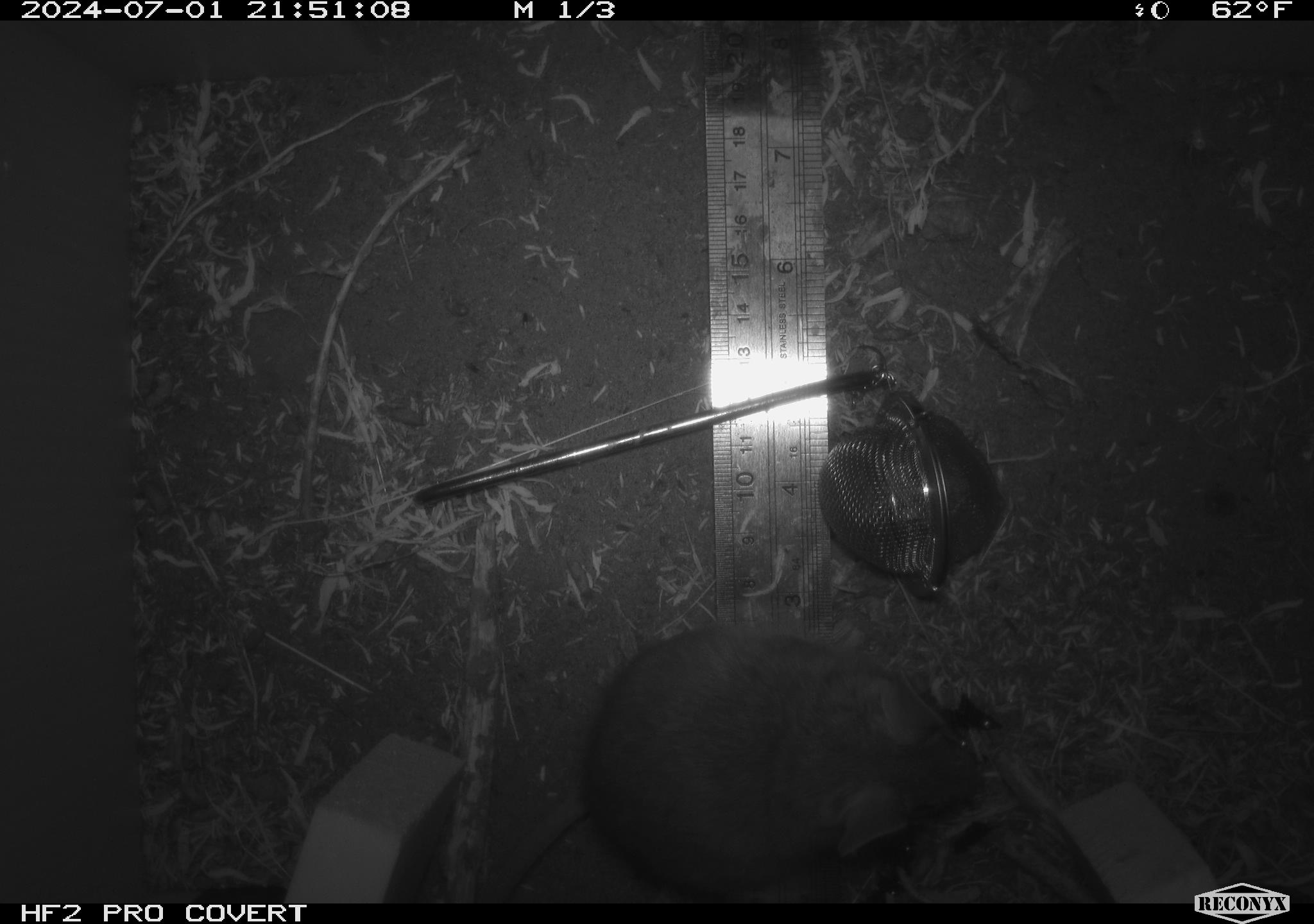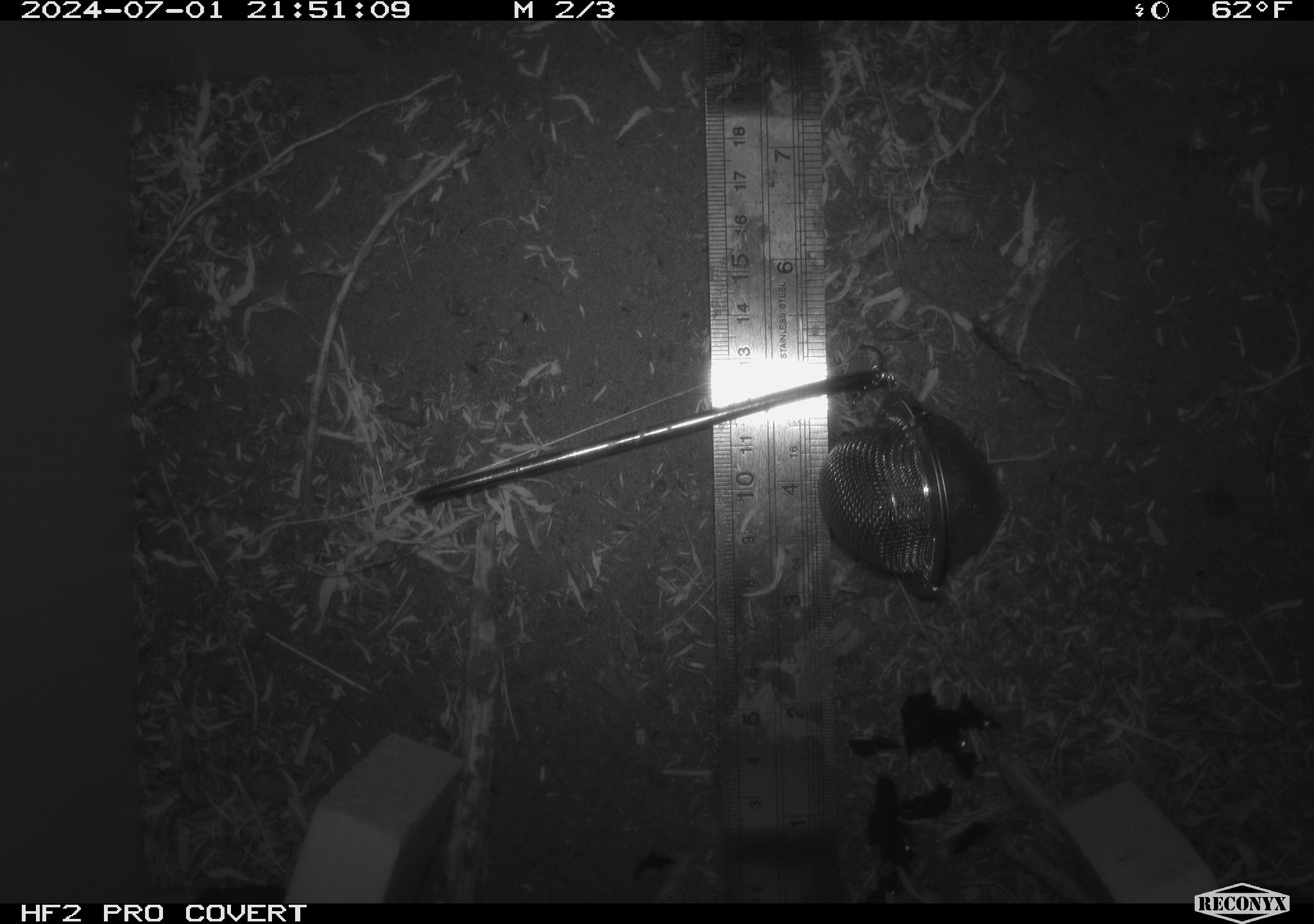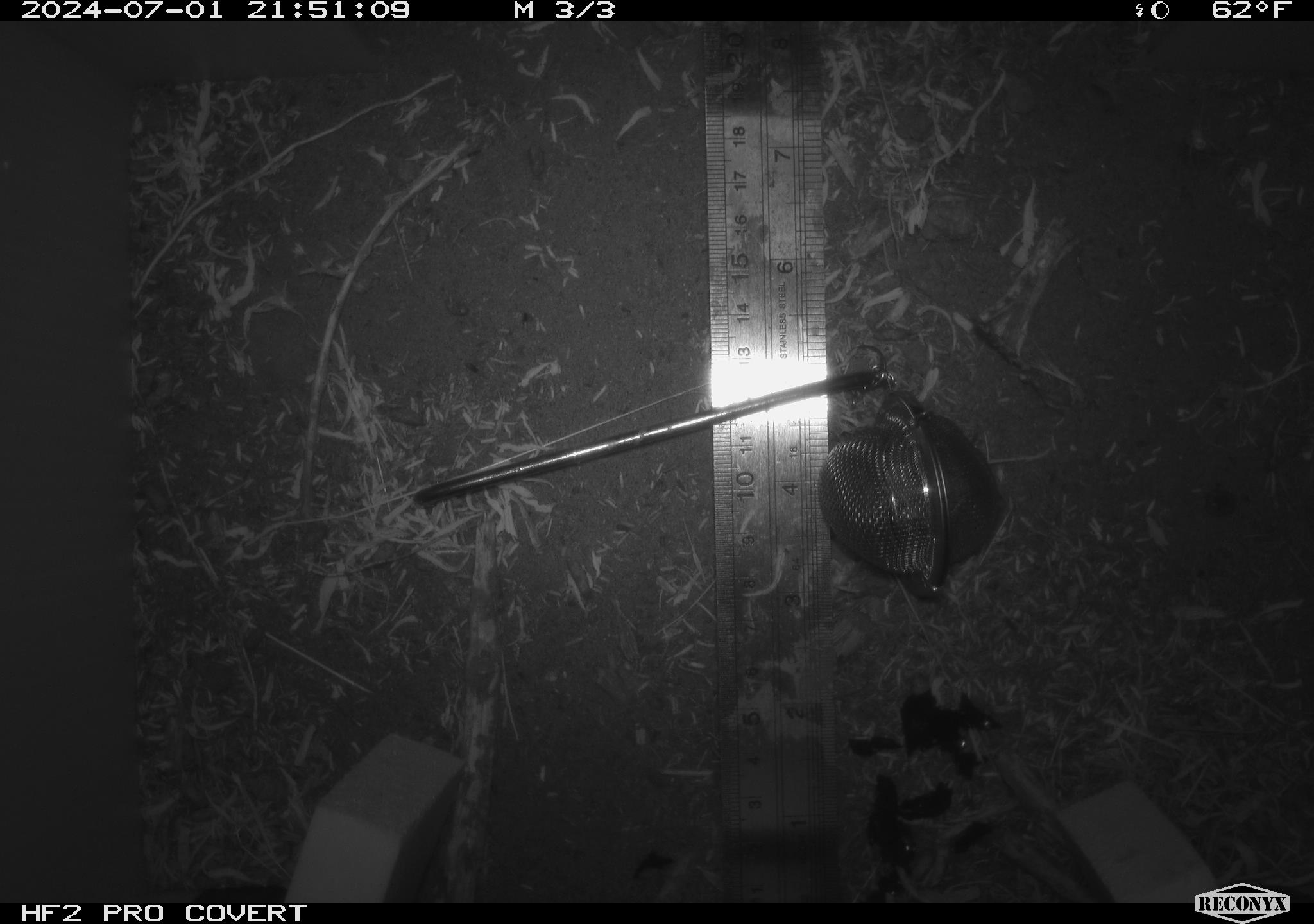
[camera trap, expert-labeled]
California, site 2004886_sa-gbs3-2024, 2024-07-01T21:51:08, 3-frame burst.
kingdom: Animalia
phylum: Chordata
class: Mammalia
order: Rodentia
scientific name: Rodentia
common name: woodrat or rat or mouse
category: woodrat or rat or mouse species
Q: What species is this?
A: Woodrat or rat or mouse species (woodrat or rat or mouse) (Rodentia).